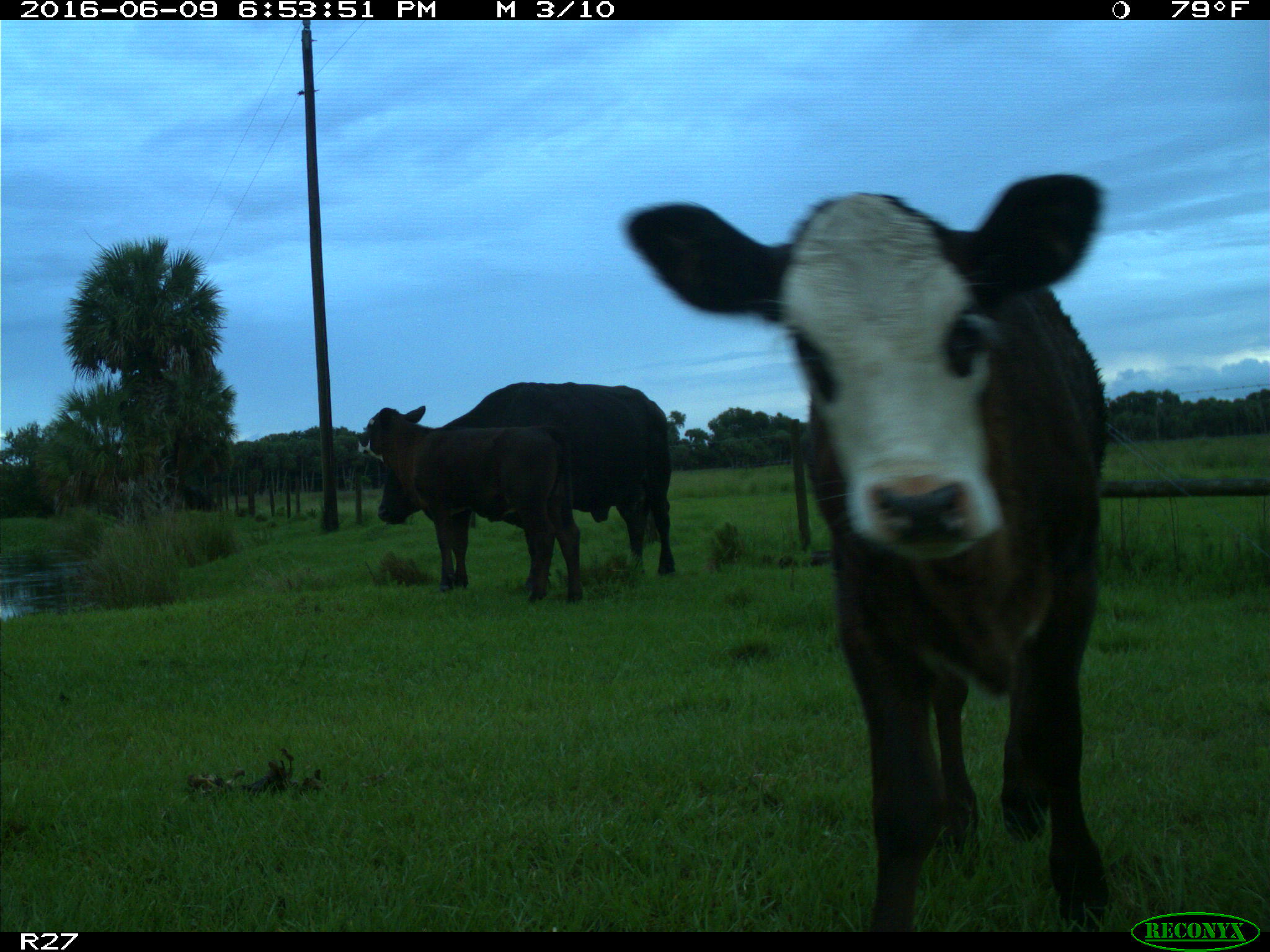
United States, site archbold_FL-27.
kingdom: Animalia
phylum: Chordata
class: Mammalia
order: Artiodactyla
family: Bovidae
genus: Bos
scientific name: Bos taurus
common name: domestic cow